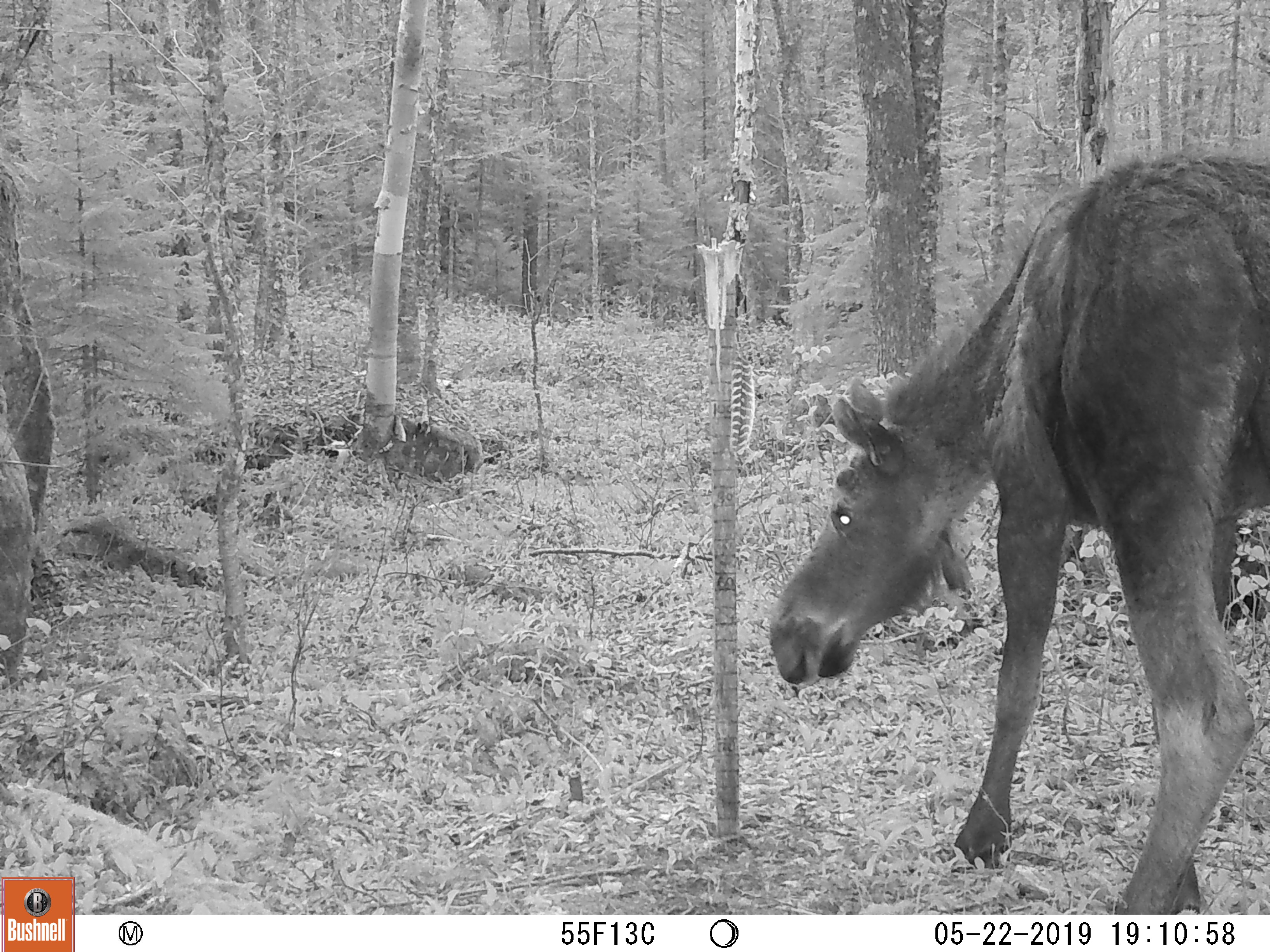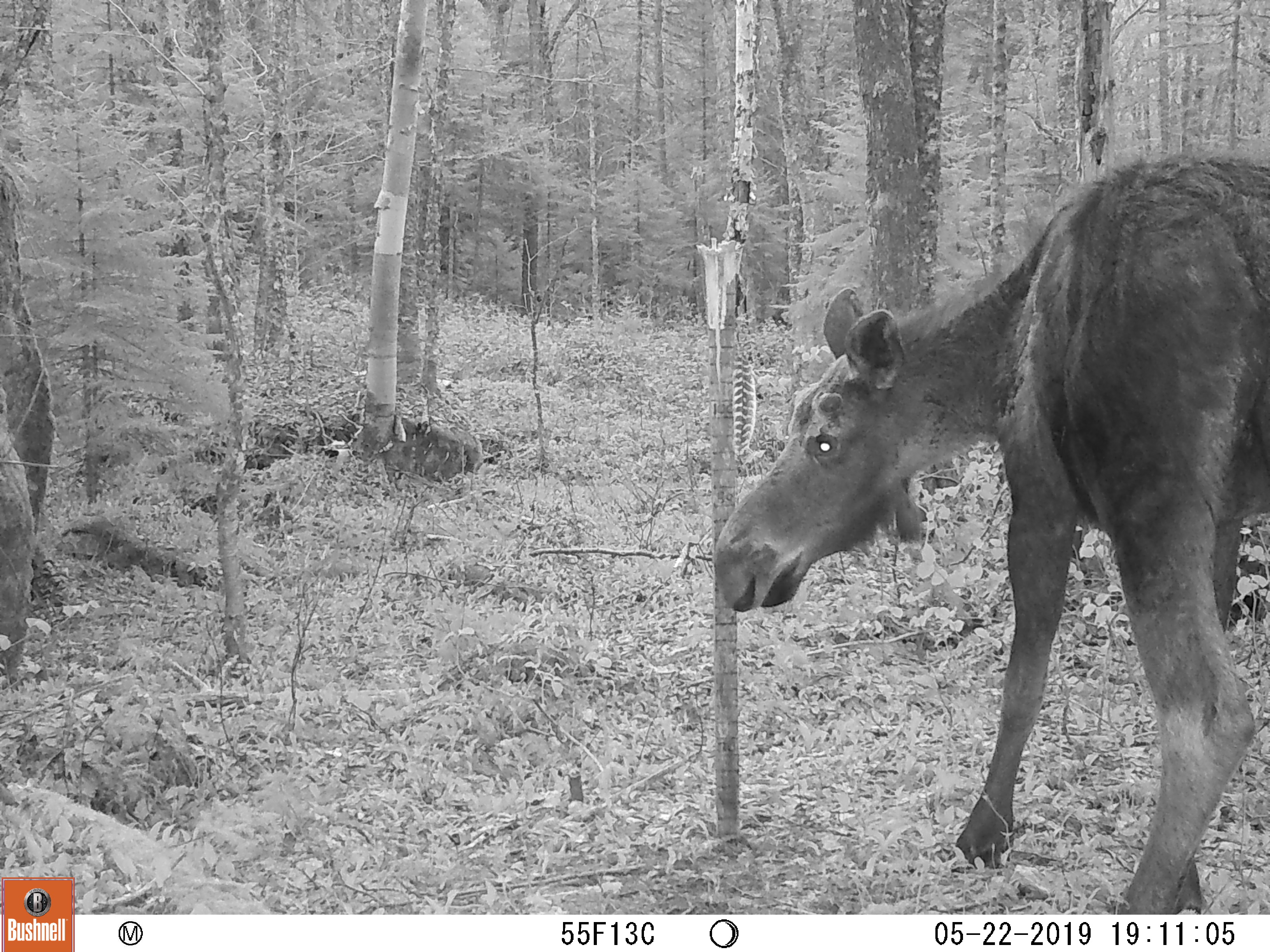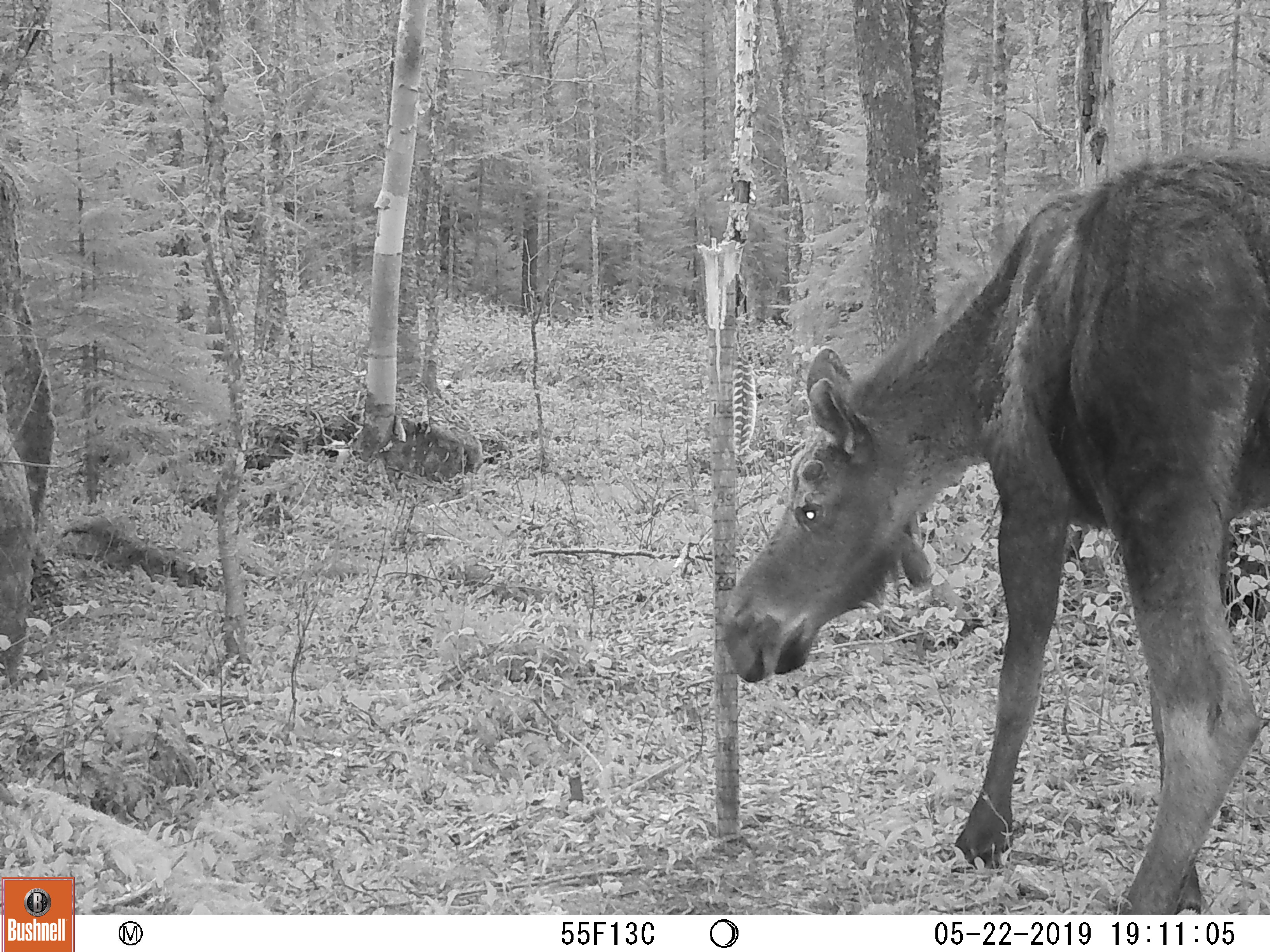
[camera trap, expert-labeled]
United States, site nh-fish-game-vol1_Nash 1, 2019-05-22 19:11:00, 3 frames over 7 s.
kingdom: Animalia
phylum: Chordata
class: Mammalia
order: Artiodactyla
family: Cervidae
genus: Alces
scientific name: Alces alces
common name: moose